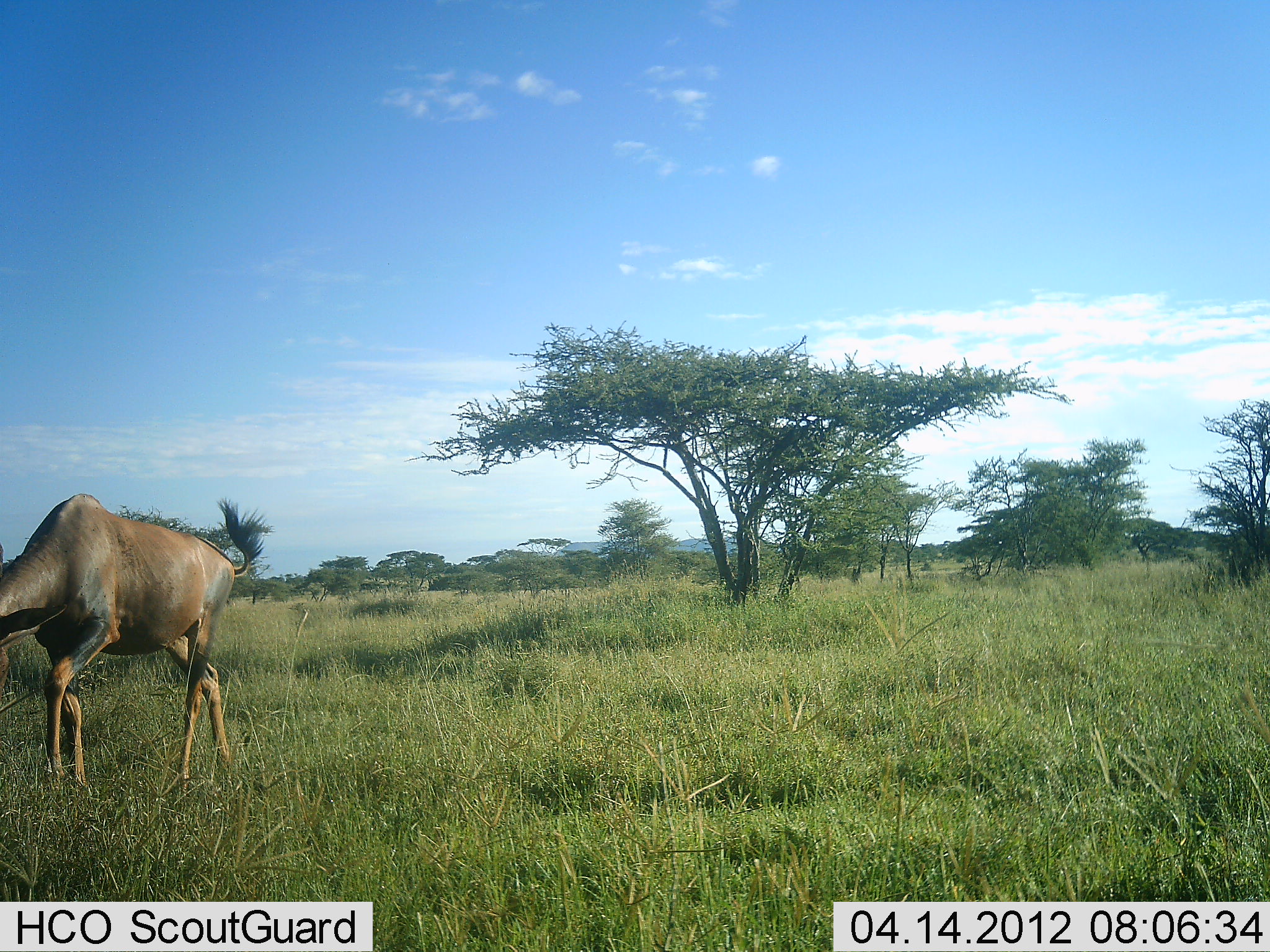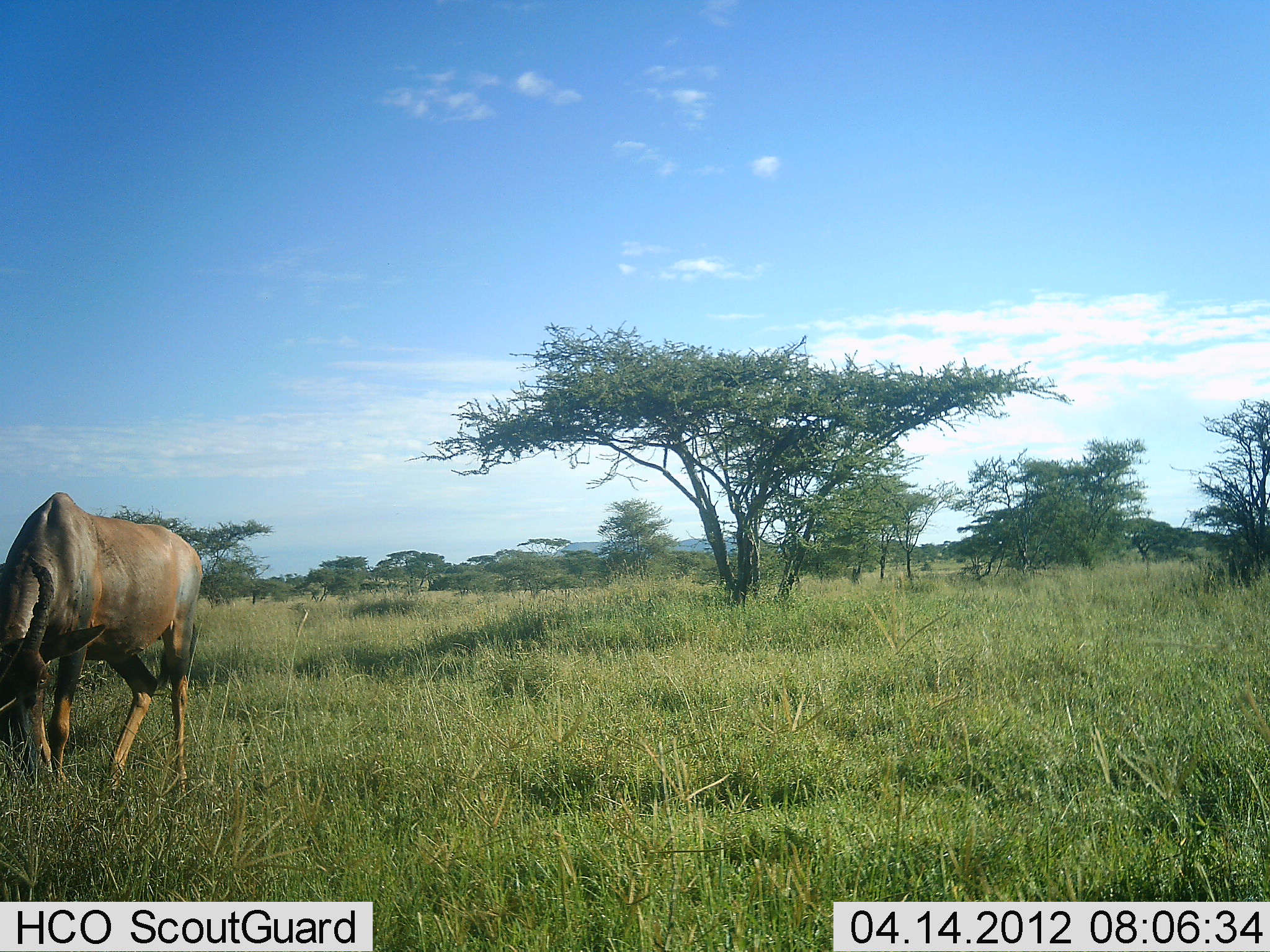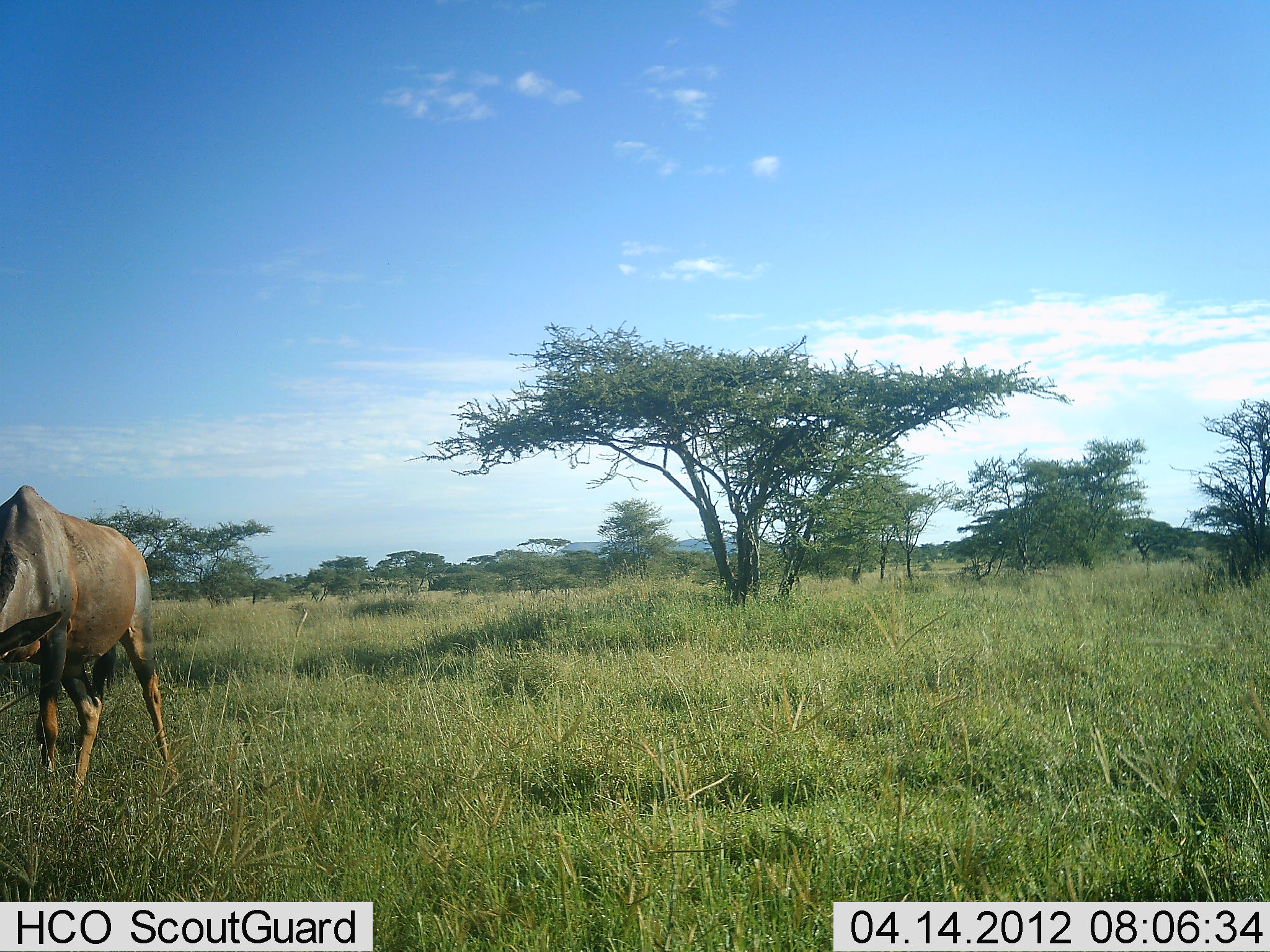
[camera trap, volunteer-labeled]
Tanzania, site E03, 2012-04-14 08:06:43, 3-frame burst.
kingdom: Animalia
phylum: Chordata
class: Mammalia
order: Artiodactyla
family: Bovidae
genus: Damaliscus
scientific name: Damaliscus lunatus jimela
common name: topi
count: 1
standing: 31%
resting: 0%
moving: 15%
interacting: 0%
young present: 0%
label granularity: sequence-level